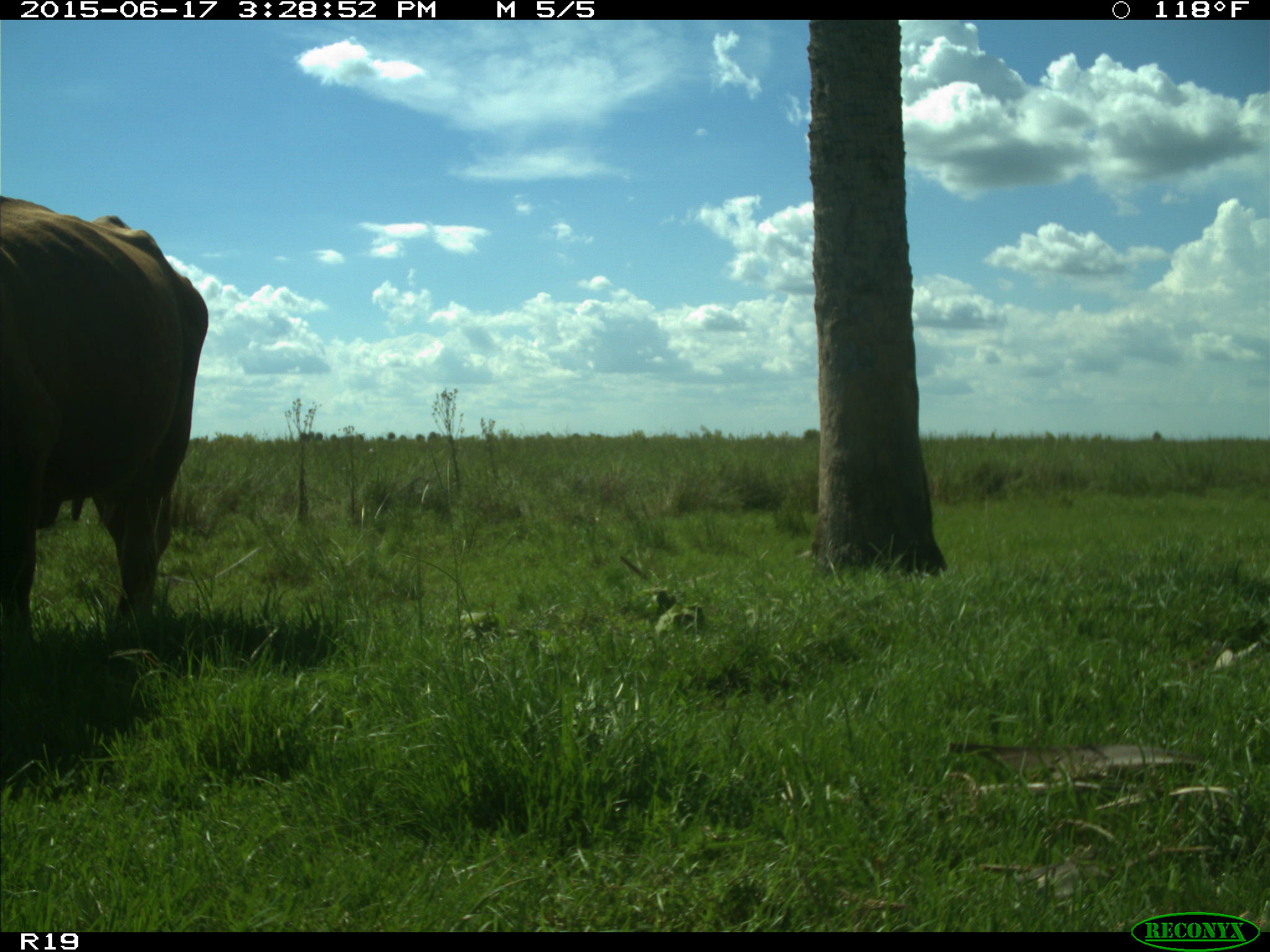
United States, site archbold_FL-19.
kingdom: Animalia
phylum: Chordata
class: Mammalia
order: Artiodactyla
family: Bovidae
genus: Bos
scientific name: Bos taurus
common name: domestic cow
Bos taurus (domestic cow).